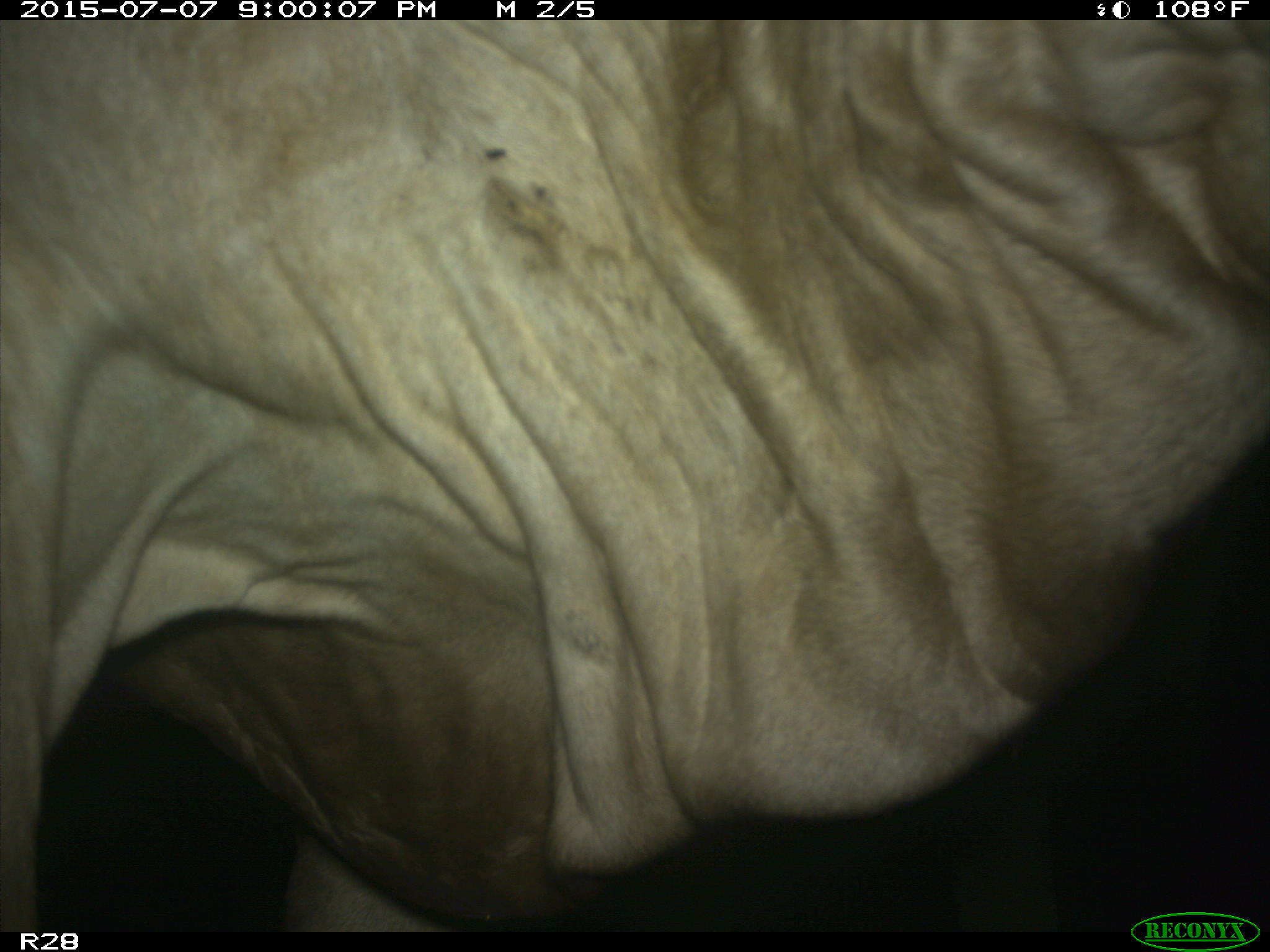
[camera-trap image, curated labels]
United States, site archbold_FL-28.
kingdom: Animalia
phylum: Chordata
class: Mammalia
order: Artiodactyla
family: Bovidae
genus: Bos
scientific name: Bos taurus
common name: domestic cow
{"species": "Bos taurus (domestic cow)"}